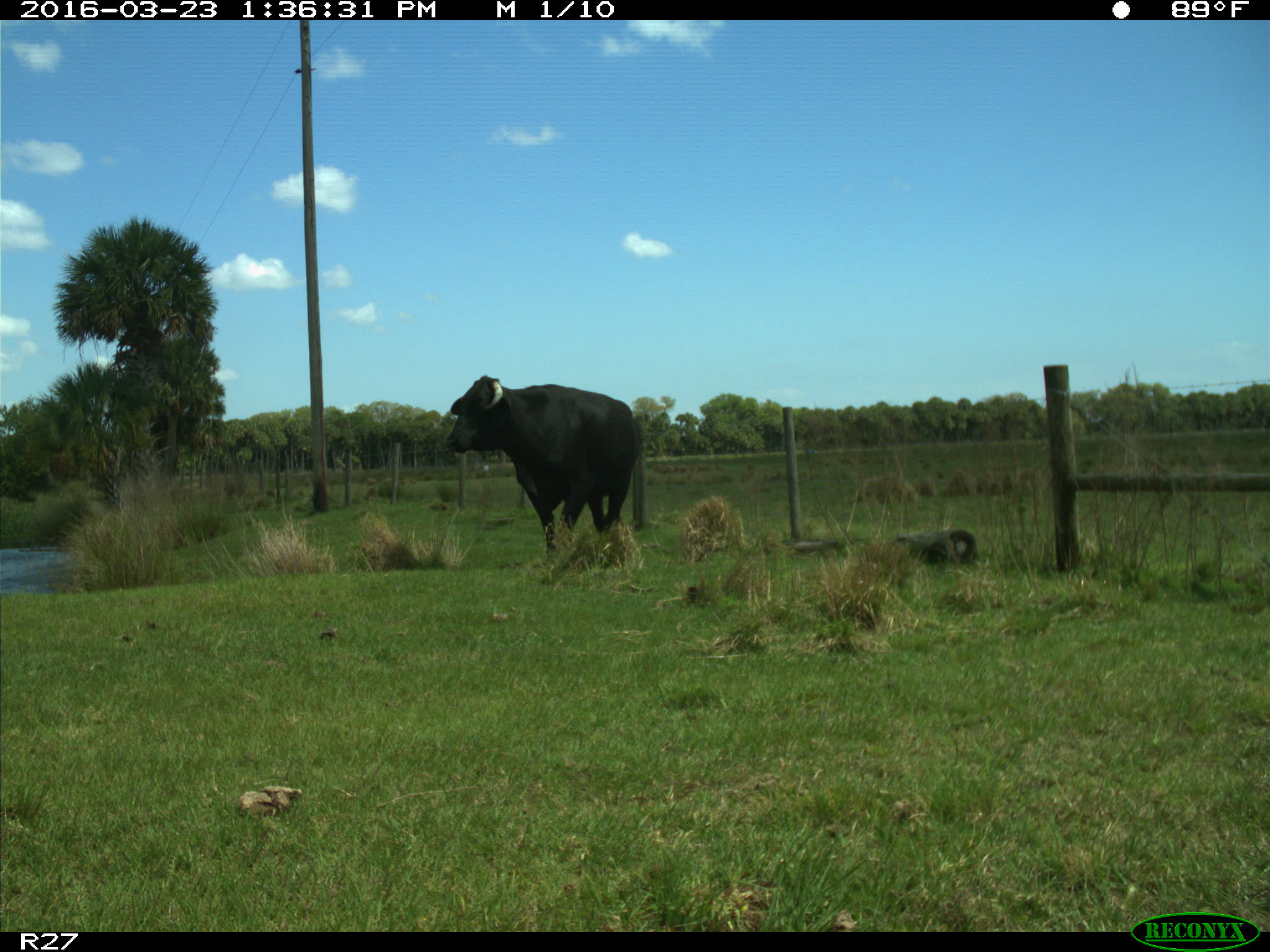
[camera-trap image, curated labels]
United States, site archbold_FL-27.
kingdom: Animalia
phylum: Chordata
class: Mammalia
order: Artiodactyla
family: Bovidae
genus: Bos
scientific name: Bos taurus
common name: domestic cow